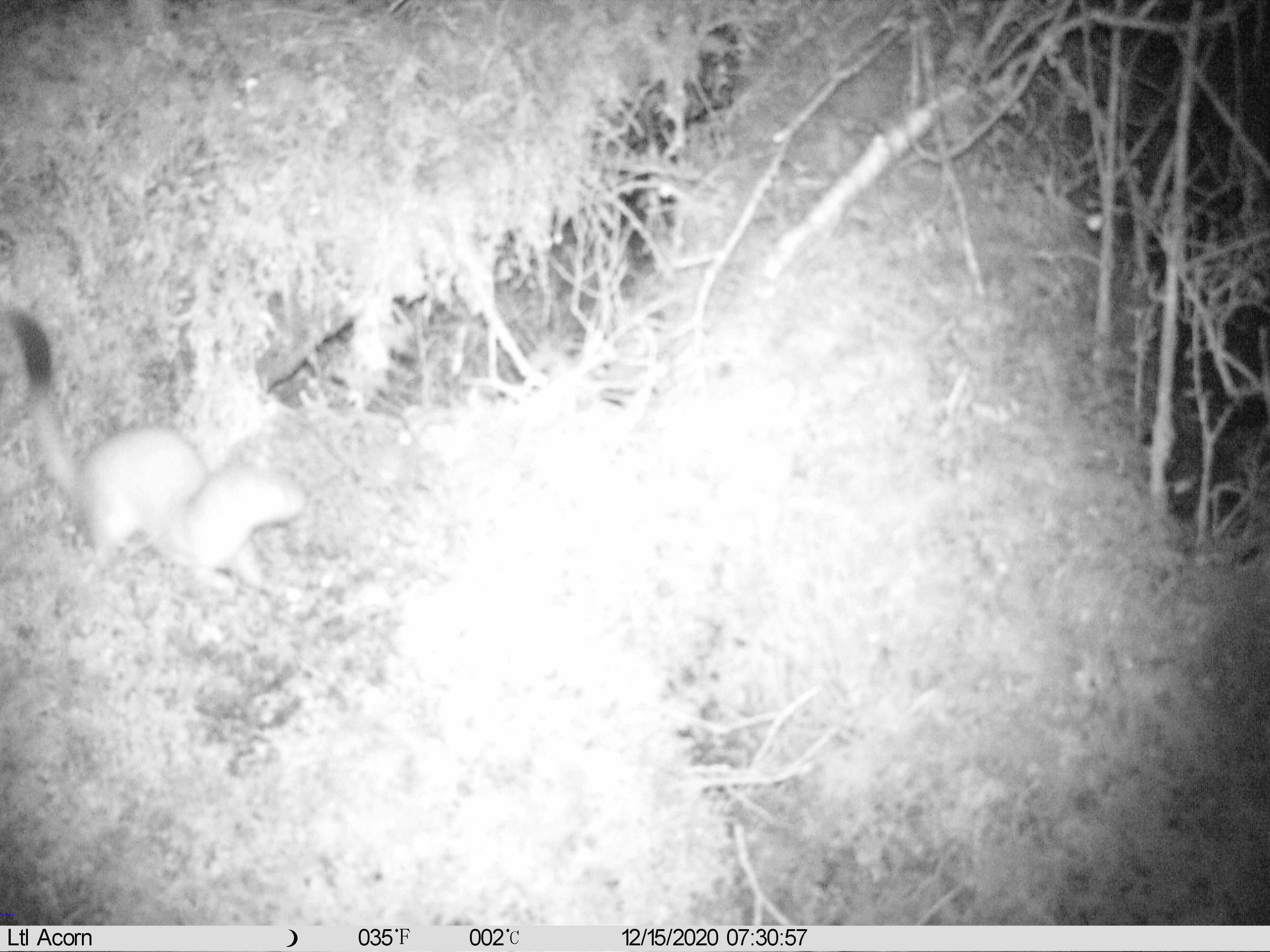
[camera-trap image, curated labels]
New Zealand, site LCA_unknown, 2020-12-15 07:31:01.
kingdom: Animalia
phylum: Chordata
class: Mammalia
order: Carnivora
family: Mustelidae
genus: Mustela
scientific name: Mustela erminea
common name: stoat